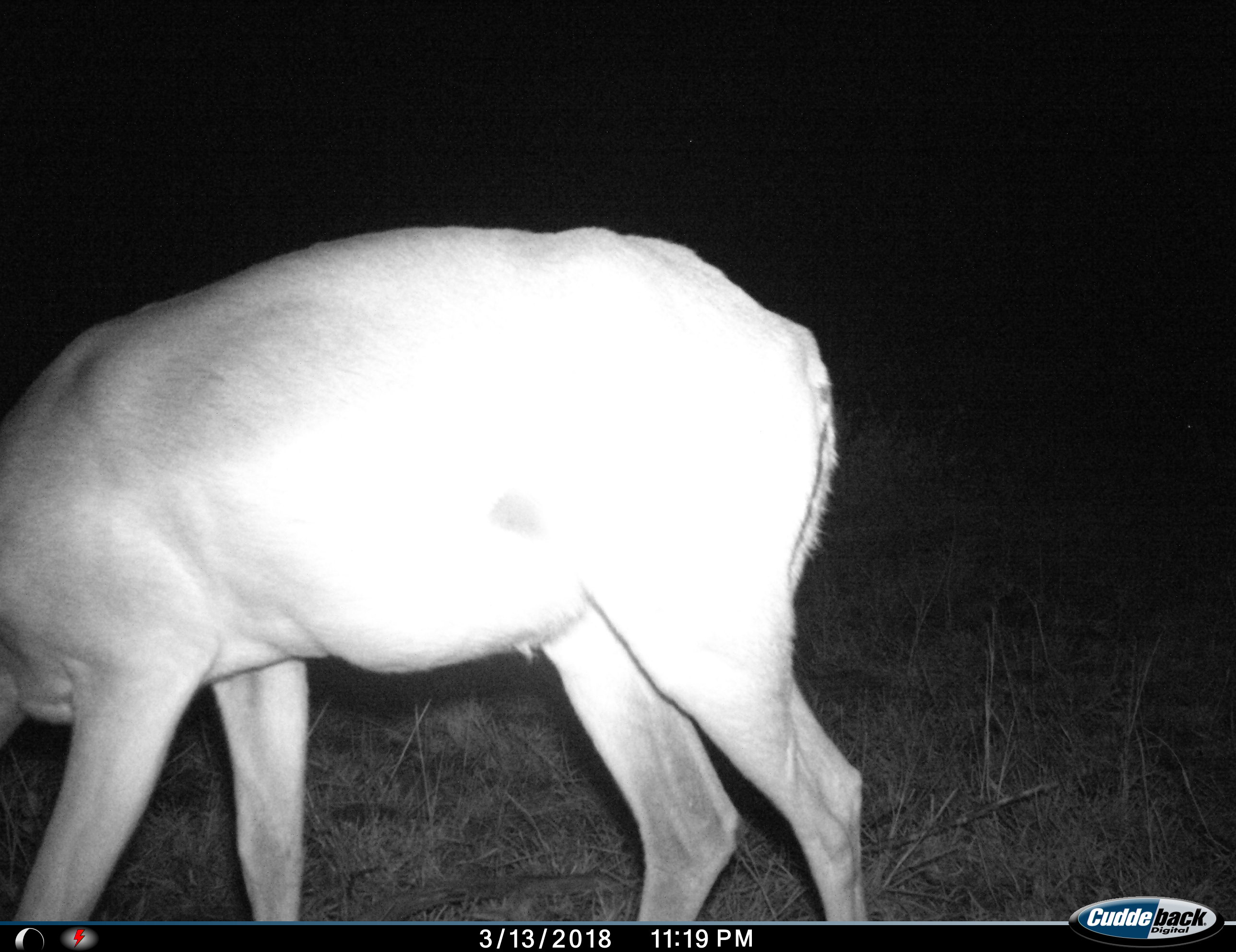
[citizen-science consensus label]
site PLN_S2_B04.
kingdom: Animalia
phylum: Chordata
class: Mammalia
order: Artiodactyla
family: Bovidae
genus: Aepyceros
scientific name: Aepyceros melampus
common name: impala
Impala (Aepyceros melampus), count 1. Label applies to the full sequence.